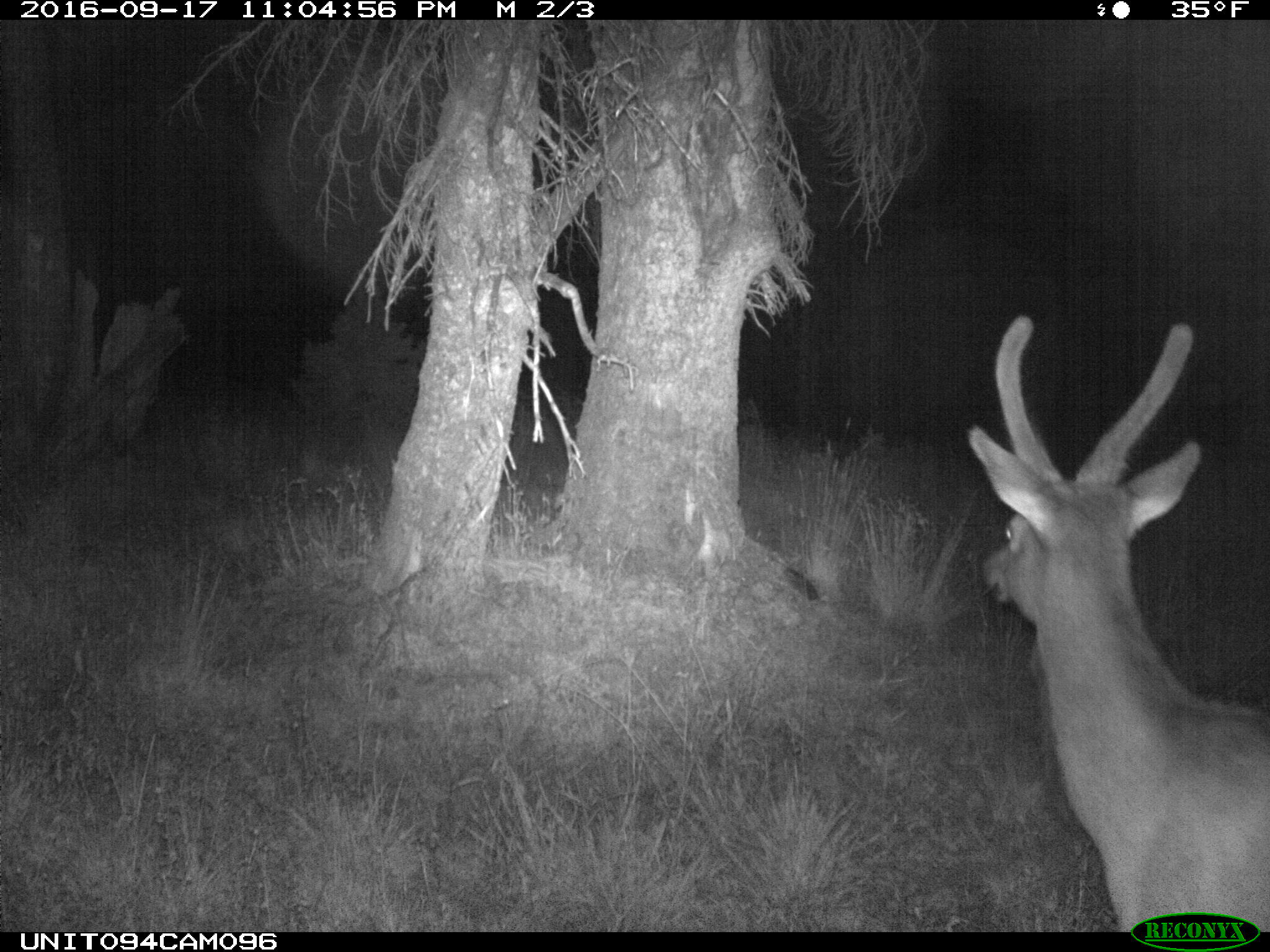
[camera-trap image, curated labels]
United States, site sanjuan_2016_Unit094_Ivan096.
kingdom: Animalia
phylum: Chordata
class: Mammalia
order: Artiodactyla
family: Cervidae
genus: Cervus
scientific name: Cervus elaphus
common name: red deer